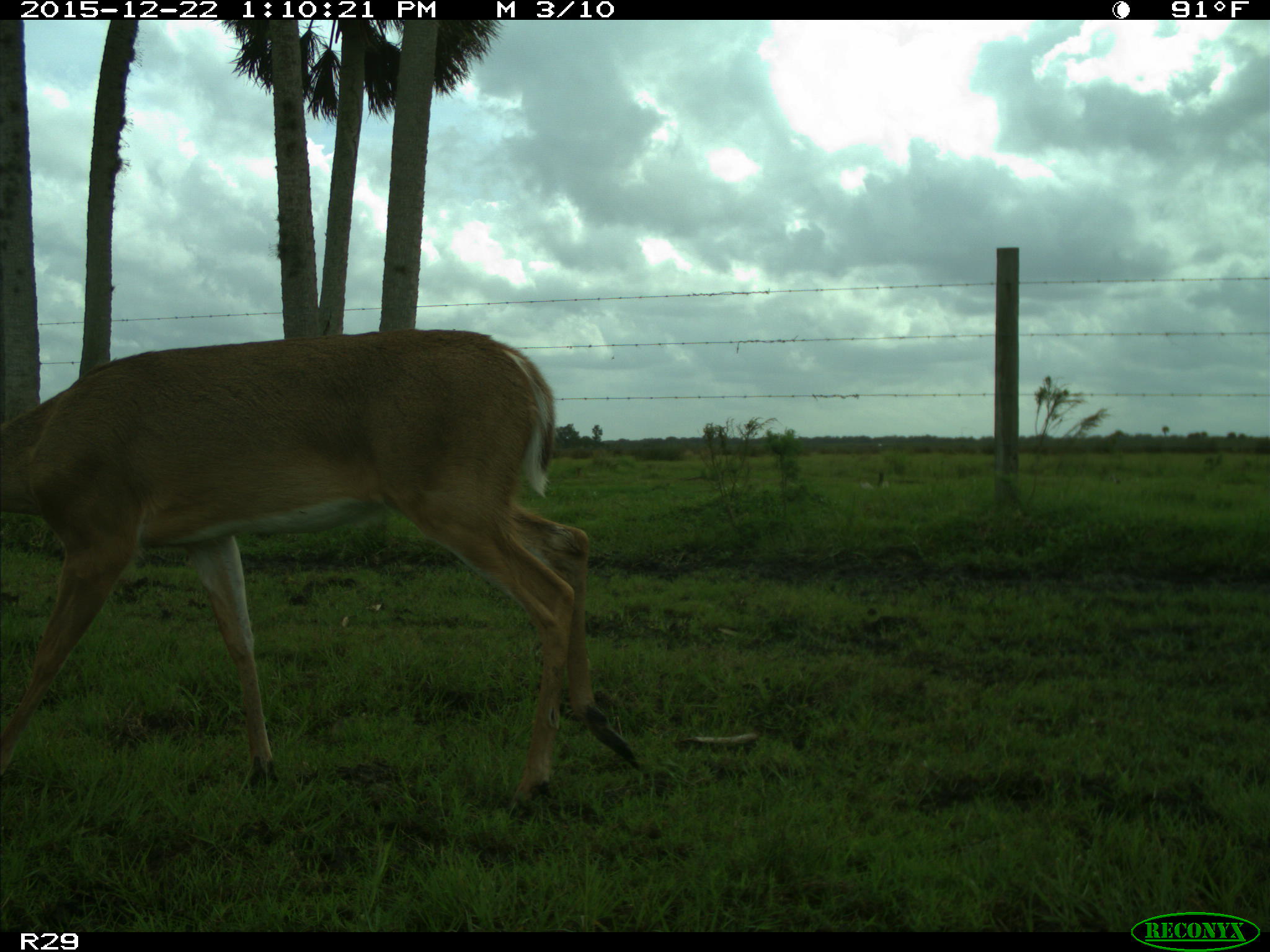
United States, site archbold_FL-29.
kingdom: Animalia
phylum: Chordata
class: Mammalia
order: Artiodactyla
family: Cervidae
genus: Odocoileus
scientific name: Odocoileus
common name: deer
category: unidentified deer